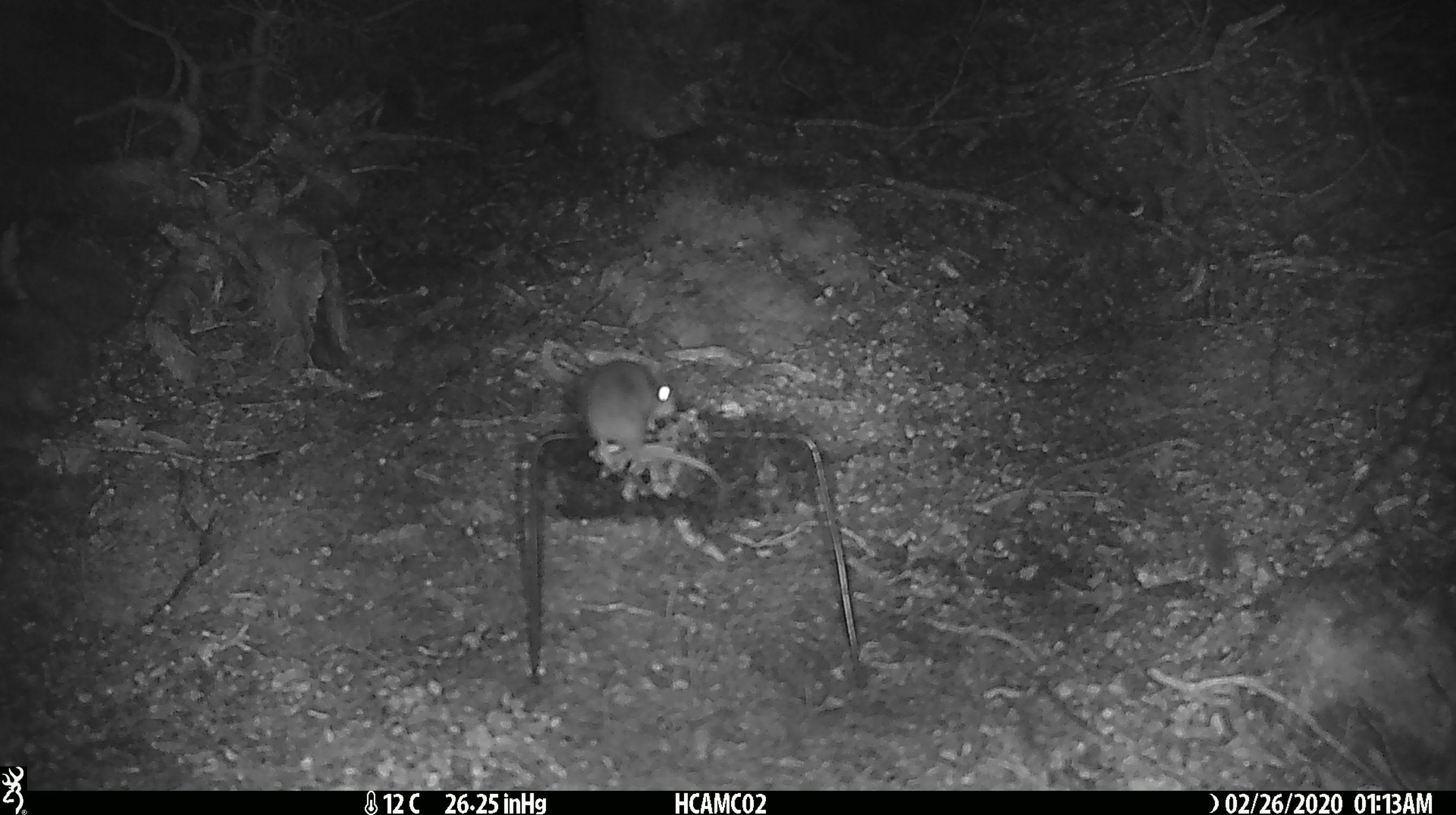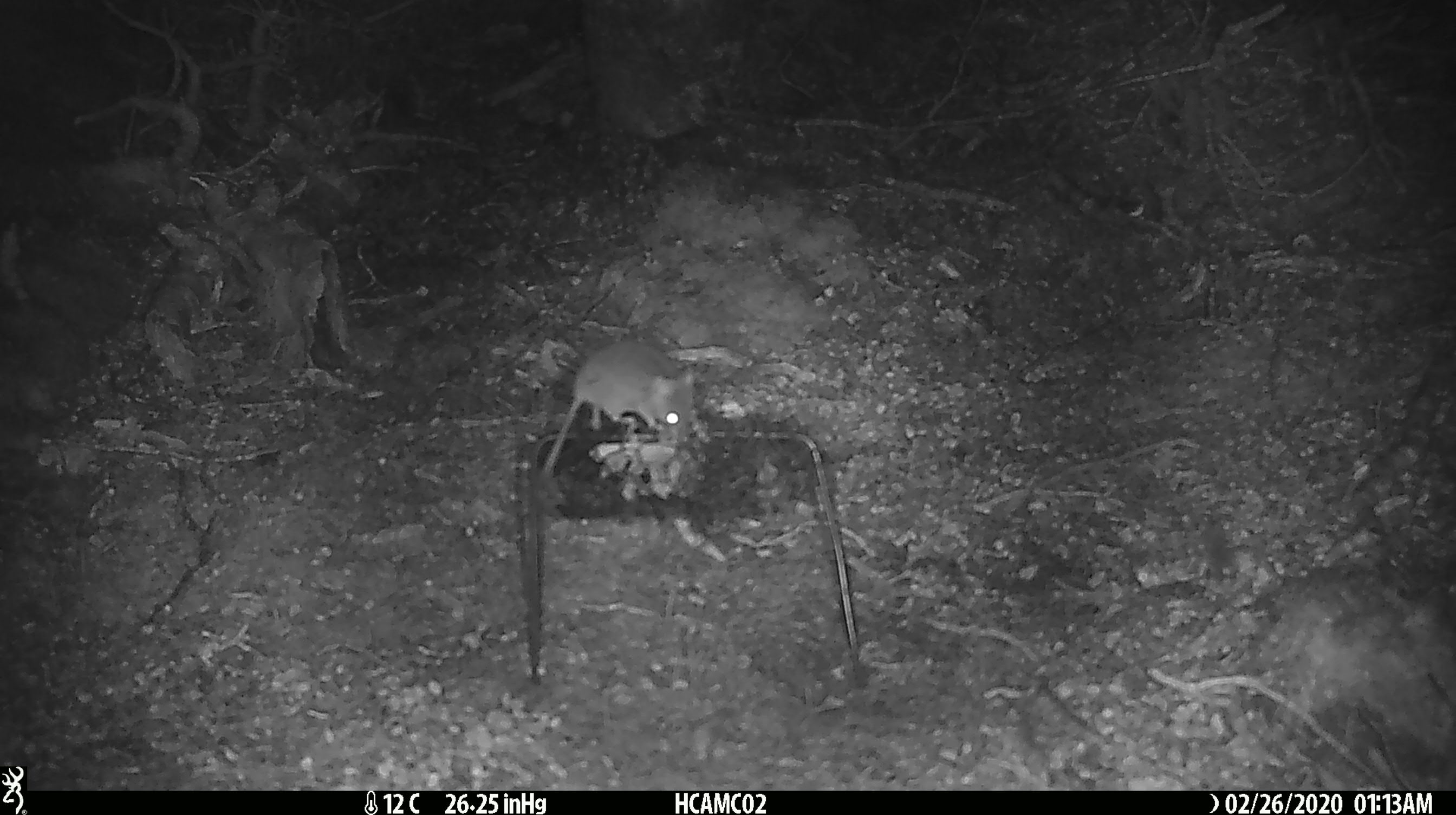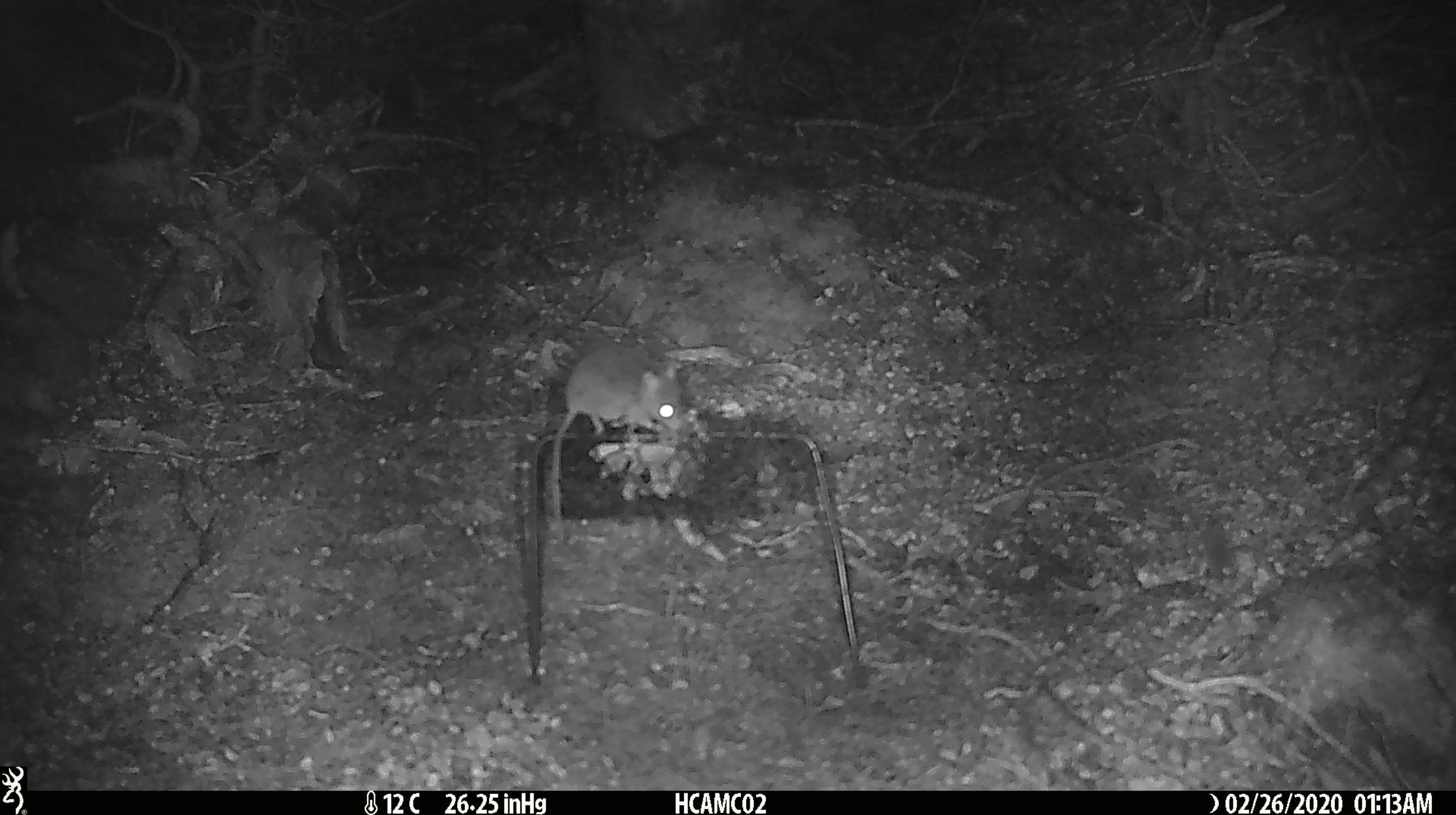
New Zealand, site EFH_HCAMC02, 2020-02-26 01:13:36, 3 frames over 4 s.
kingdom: Animalia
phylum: Chordata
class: Mammalia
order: Rodentia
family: Muridae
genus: Mus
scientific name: Mus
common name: mouse